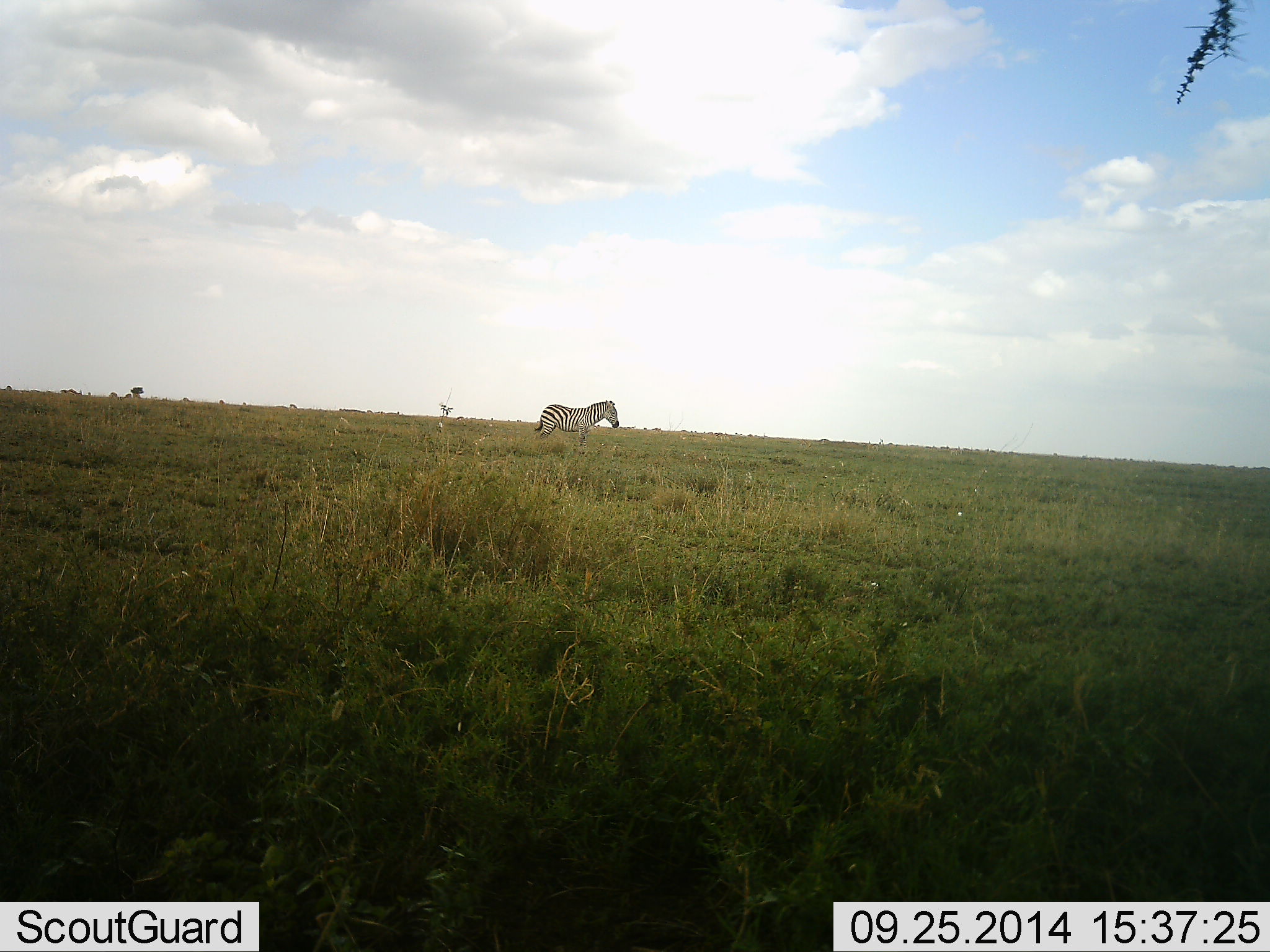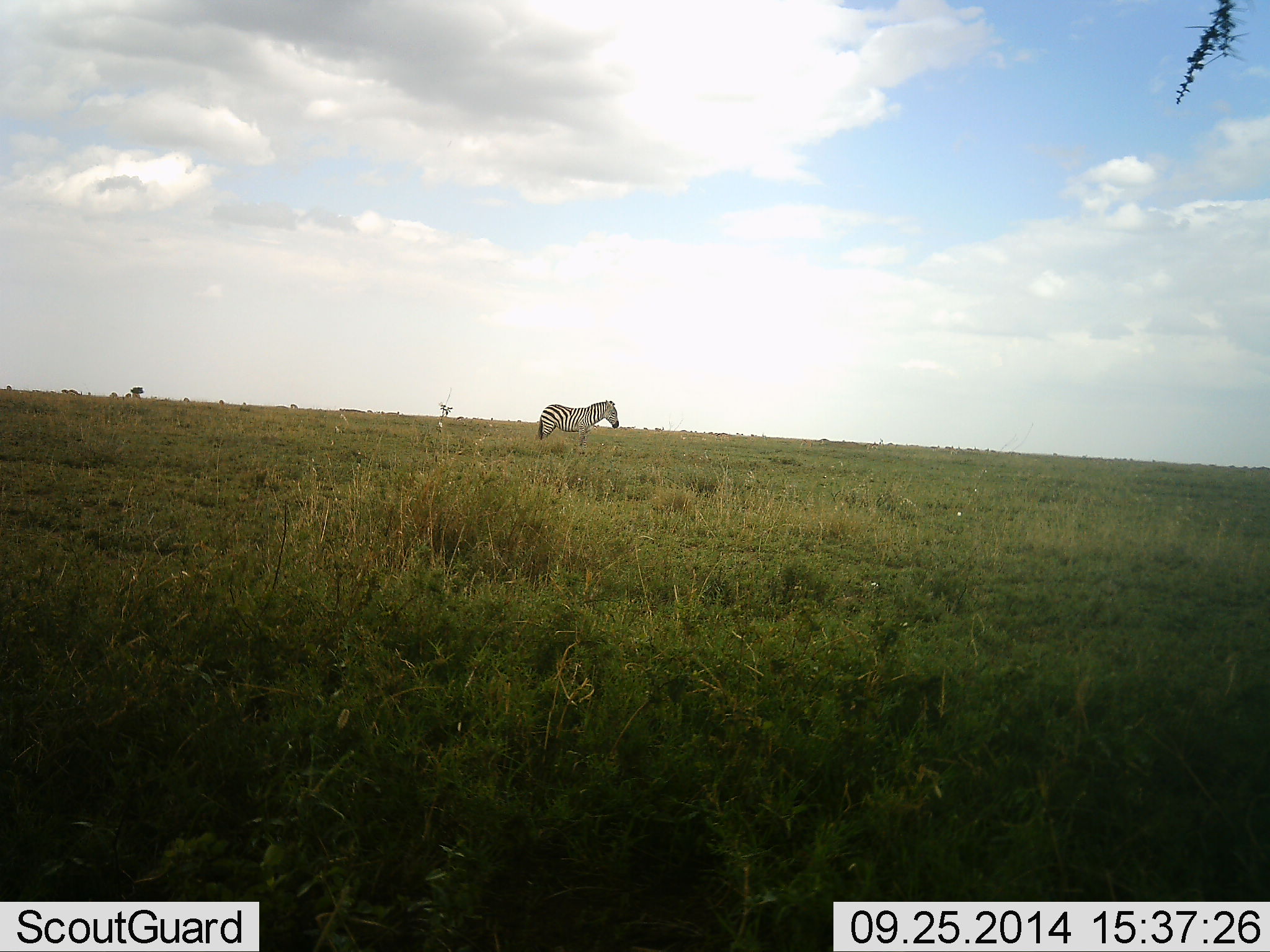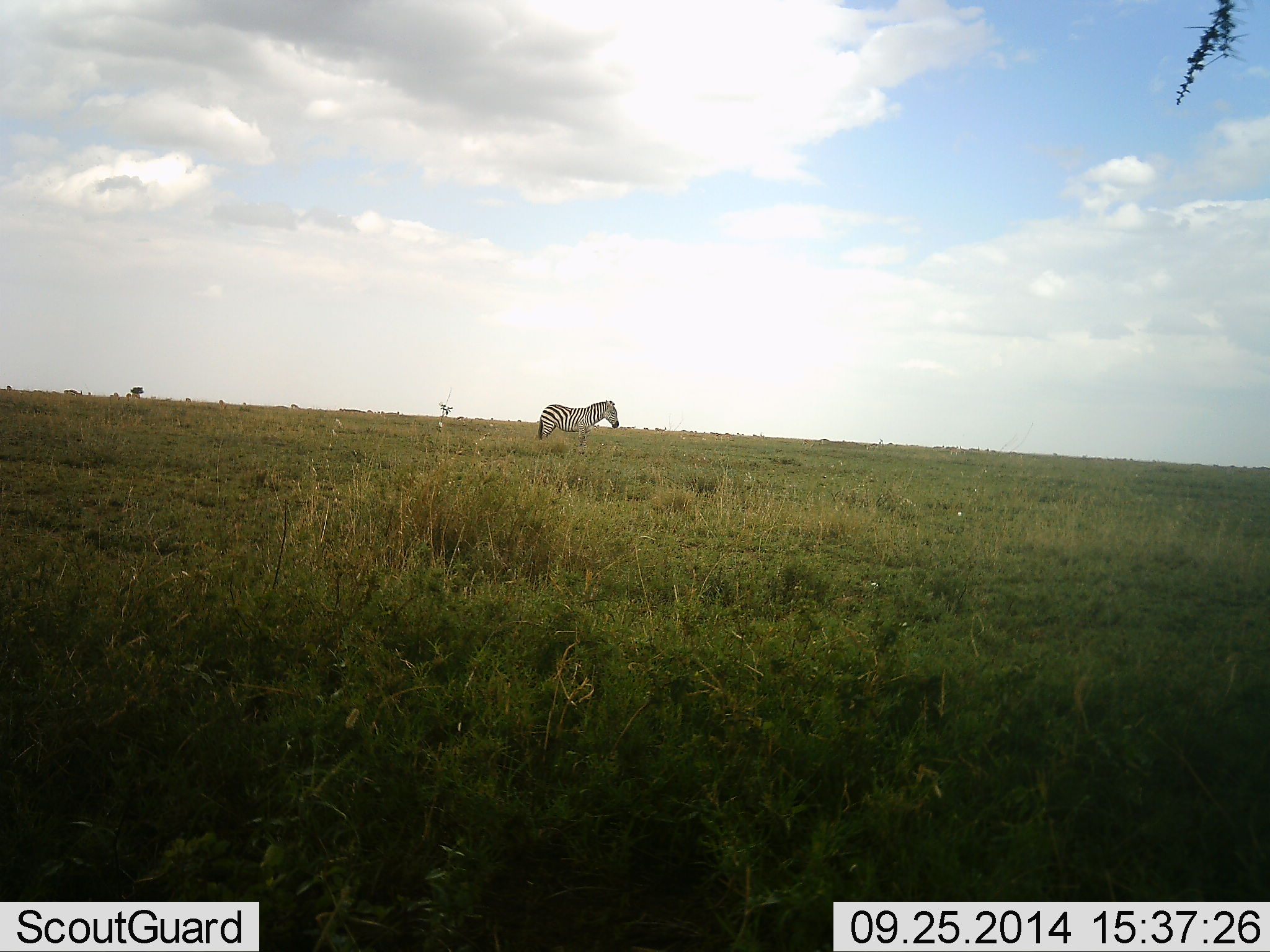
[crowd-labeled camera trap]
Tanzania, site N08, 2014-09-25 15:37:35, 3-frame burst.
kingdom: Animalia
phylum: Chordata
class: Mammalia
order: Perissodactyla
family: Equidae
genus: Equus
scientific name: Equus quagga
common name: plains zebra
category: zebra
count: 1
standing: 100%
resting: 0%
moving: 10%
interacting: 0%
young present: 0%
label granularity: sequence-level